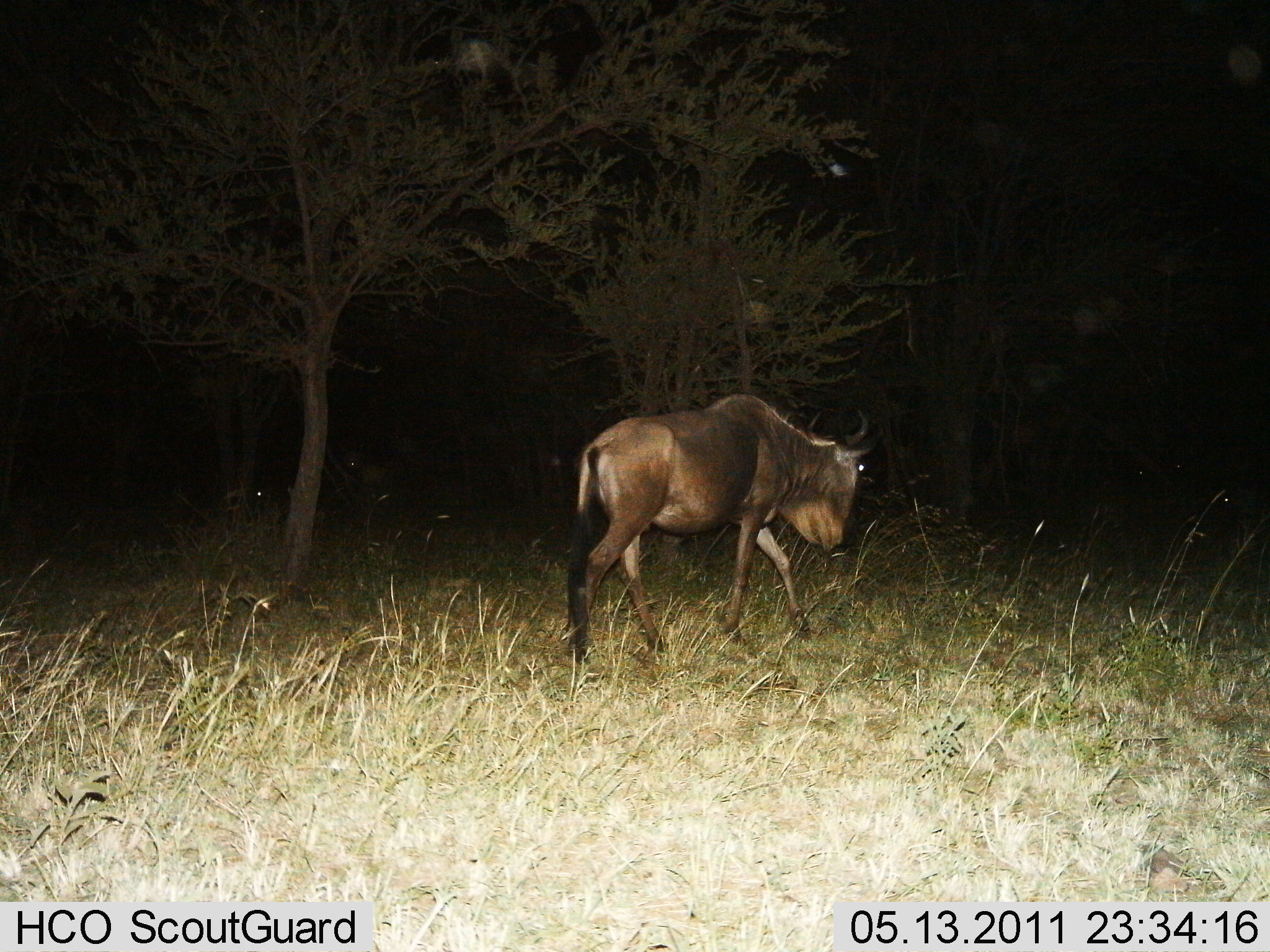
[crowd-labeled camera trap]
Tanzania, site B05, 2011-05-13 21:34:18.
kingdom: Animalia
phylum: Chordata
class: Mammalia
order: Artiodactyla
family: Bovidae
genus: Connochaetes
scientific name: Connochaetes taurinus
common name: blue wildebeest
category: wildebeest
Wildebeest (blue wildebeest) (Connochaetes taurinus), count 1. Behavior (volunteer vote fractions): standing 8%, resting 0%, moving 92%, interacting 0%. Young present (vote fraction): 0%. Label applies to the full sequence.